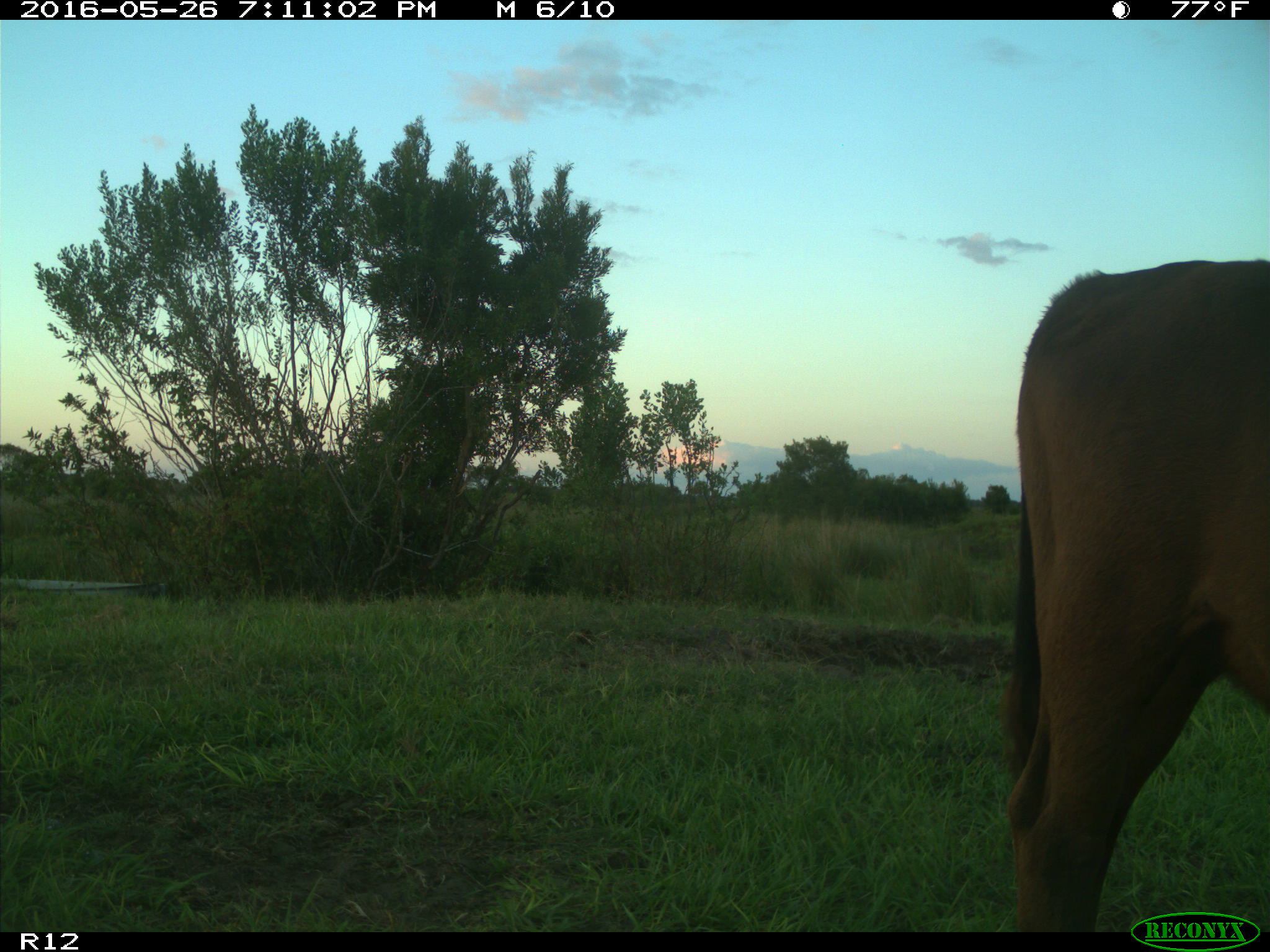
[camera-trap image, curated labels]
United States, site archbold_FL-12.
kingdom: Animalia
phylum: Chordata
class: Mammalia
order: Artiodactyla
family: Bovidae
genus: Bos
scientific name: Bos taurus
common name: domestic cow